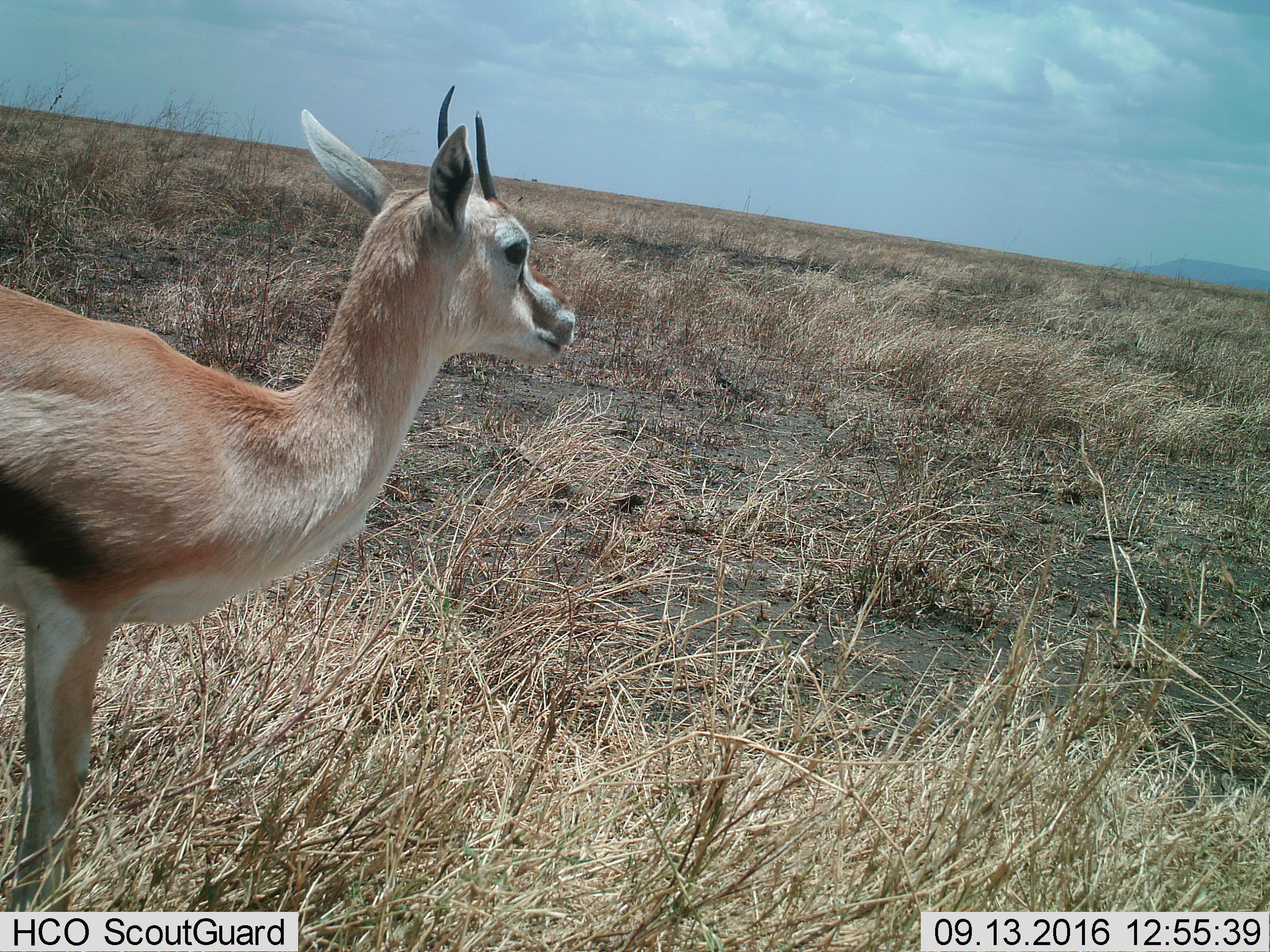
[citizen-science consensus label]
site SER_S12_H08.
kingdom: Animalia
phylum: Chordata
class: Mammalia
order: Artiodactyla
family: Bovidae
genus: Eudorcas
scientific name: Eudorcas thomsonii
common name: thomson's gazelle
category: gazellethomsons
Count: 1.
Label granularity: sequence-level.